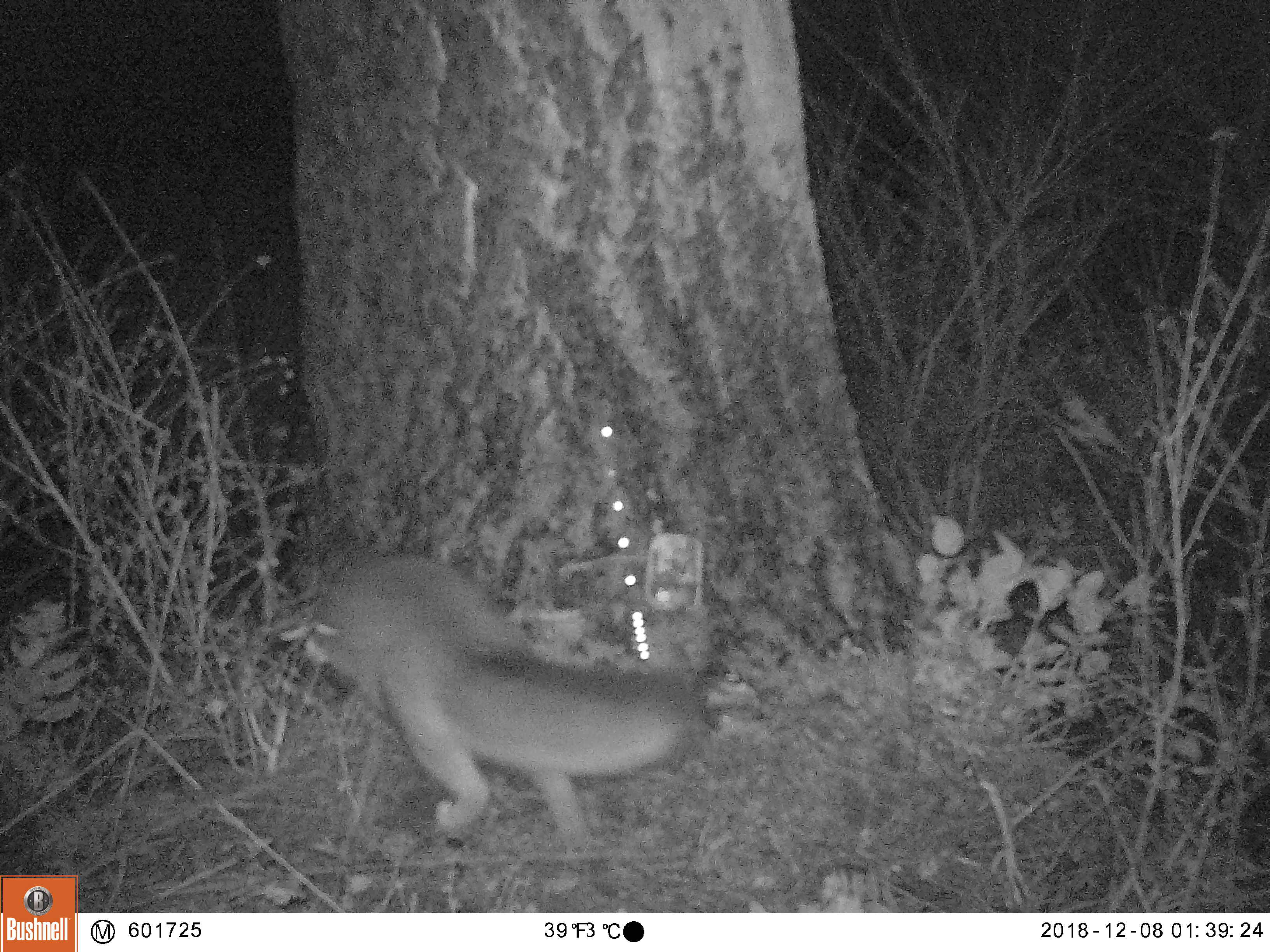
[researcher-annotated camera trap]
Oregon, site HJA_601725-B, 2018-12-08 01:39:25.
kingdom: Animalia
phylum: Chordata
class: Mammalia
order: Carnivora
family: Canidae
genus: Canis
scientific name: Canis latrans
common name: coyote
Coyote (Canis latrans).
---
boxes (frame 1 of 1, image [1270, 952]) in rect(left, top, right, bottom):
coyote: rect(292, 550, 713, 865)